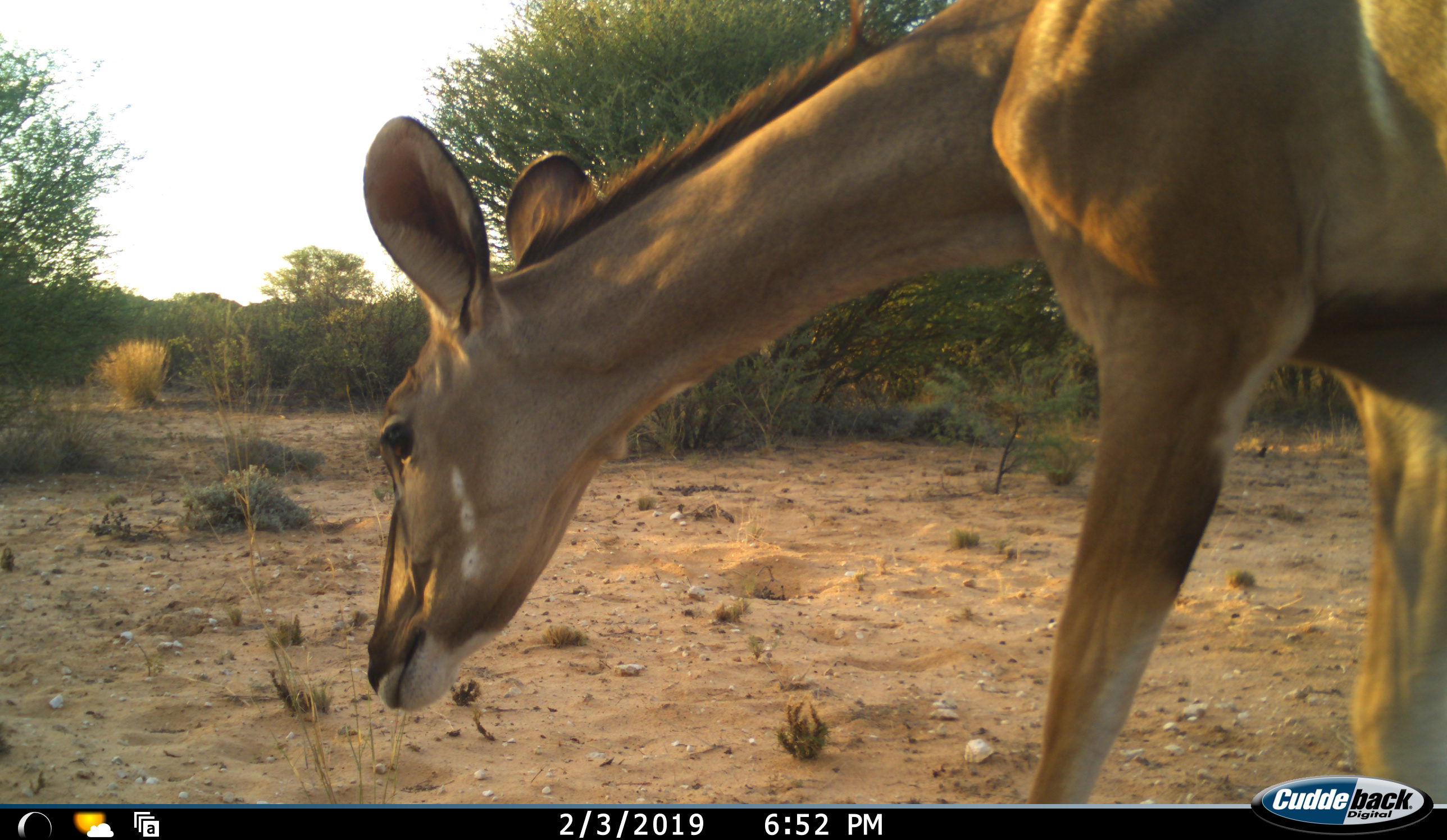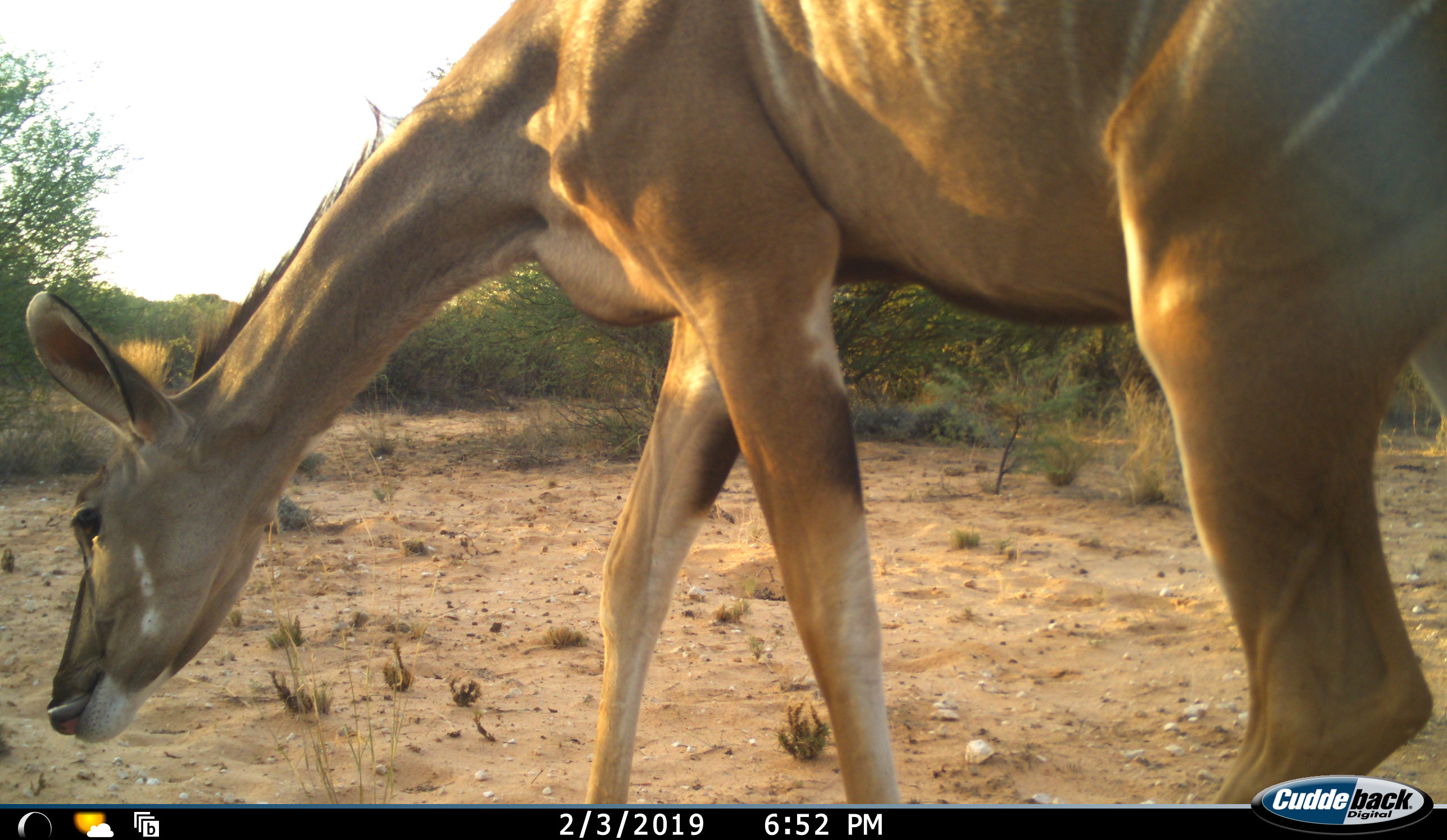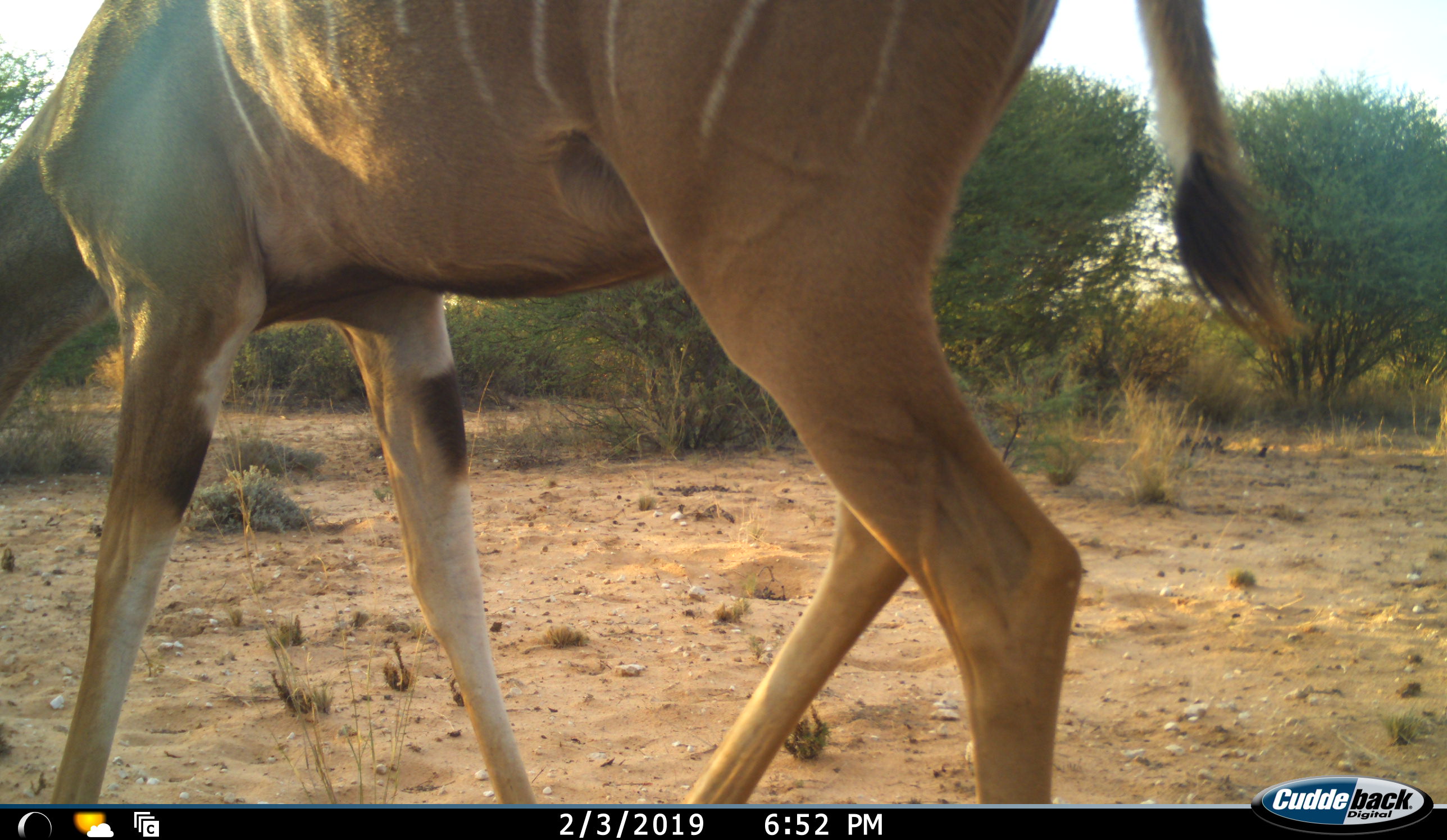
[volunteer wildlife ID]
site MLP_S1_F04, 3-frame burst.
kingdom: Animalia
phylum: Chordata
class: Mammalia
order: Artiodactyla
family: Bovidae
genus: Aepyceros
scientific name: Aepyceros melampus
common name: impala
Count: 1.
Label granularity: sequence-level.